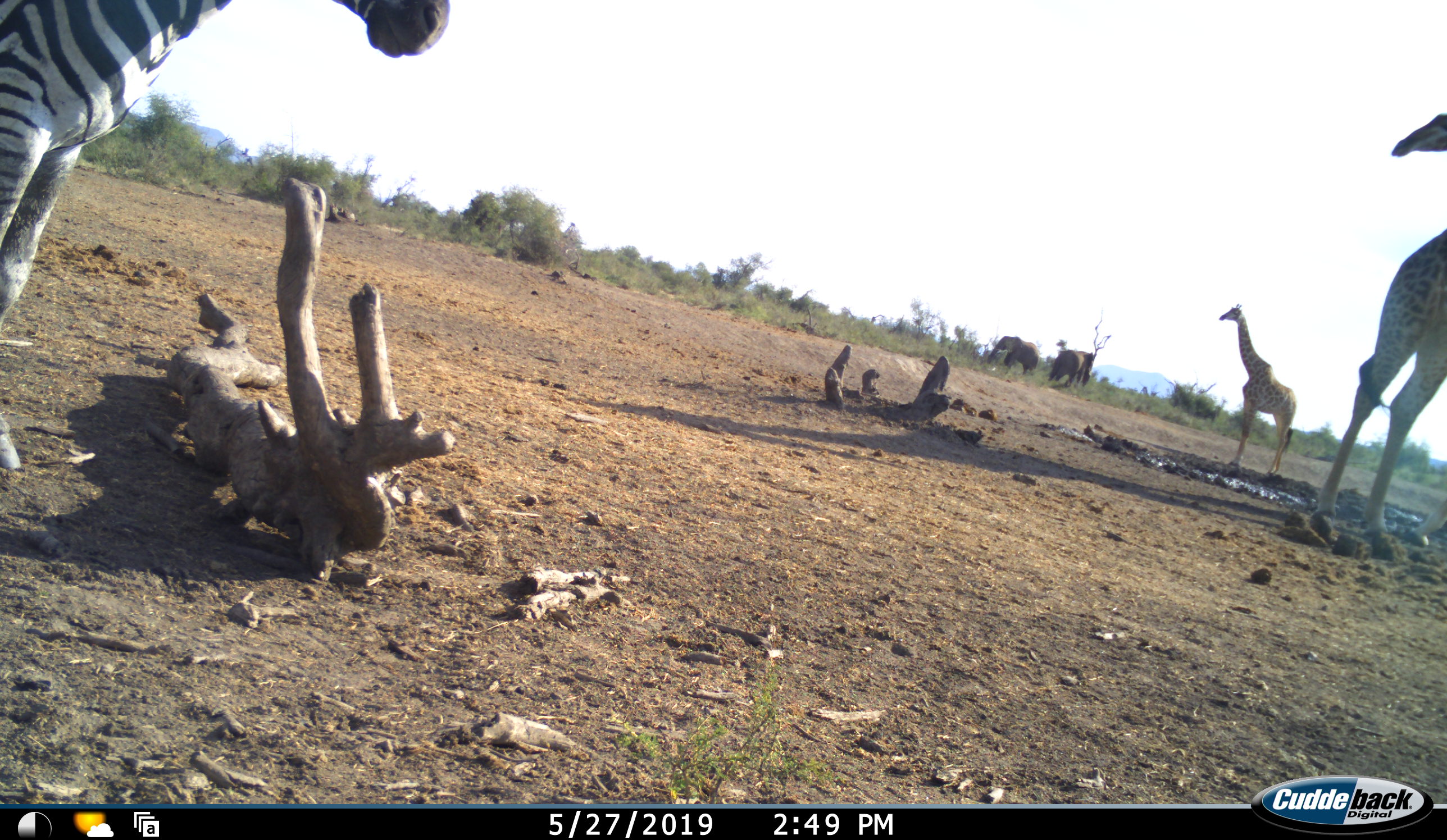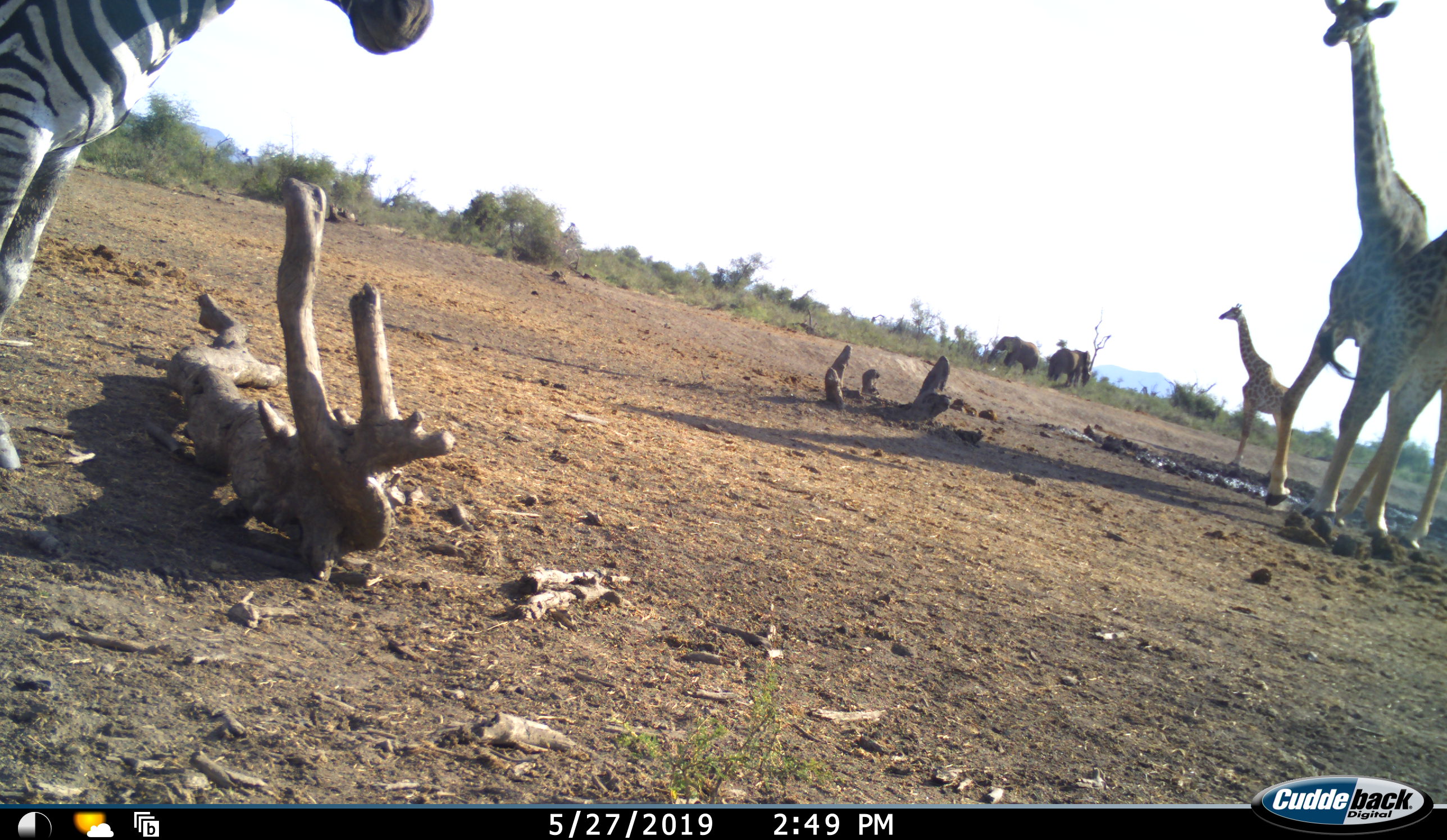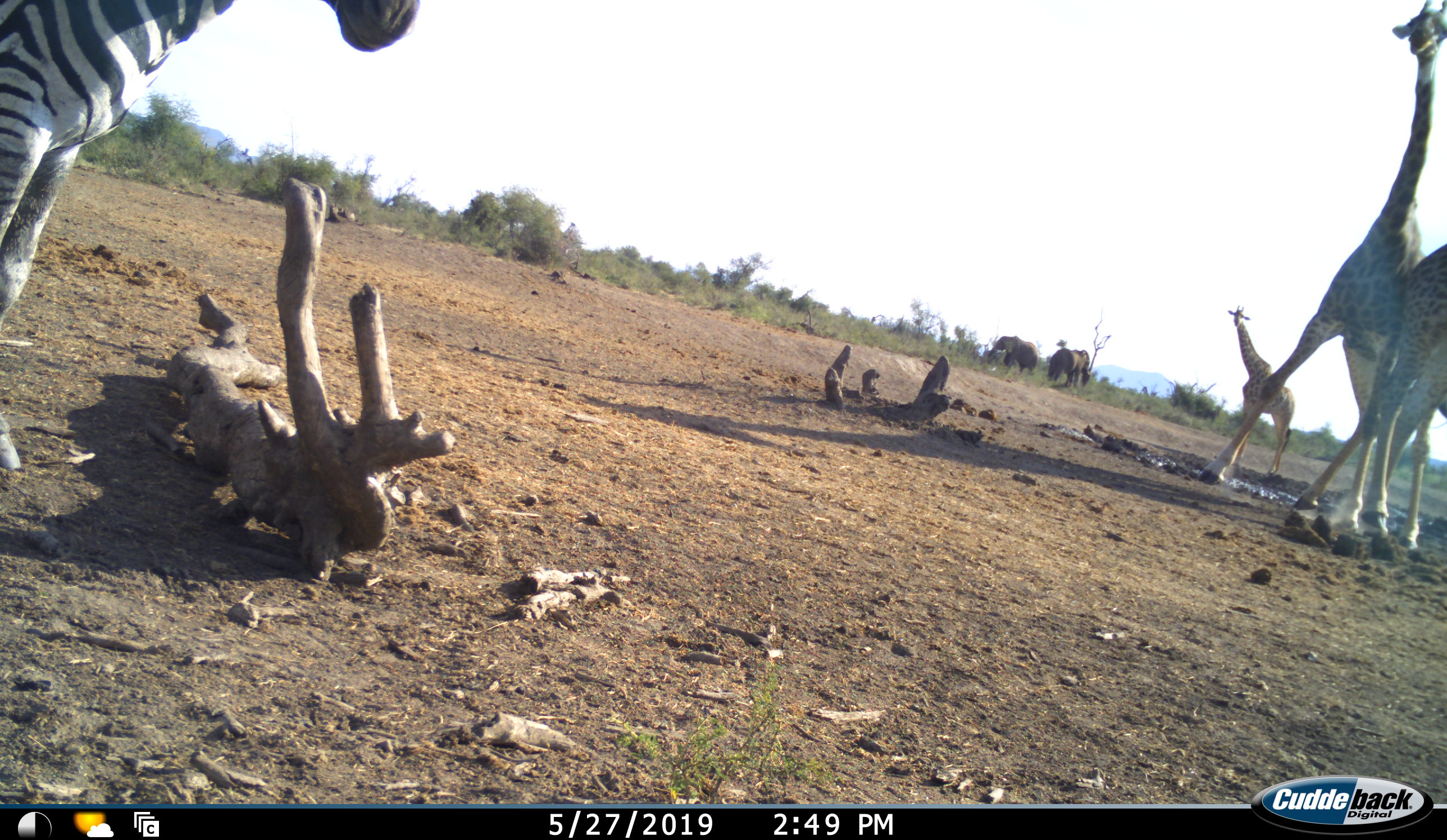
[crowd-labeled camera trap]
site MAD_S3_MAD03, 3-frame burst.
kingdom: Animalia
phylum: Chordata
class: Mammalia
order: Proboscidea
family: Elephantidae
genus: Loxodonta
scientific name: Loxodonta africana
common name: african bush elephant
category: elephant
Elephant (african bush elephant) (Loxodonta africana), count 2. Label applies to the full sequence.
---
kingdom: Animalia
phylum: Chordata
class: Mammalia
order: Artiodactyla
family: Giraffidae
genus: Giraffa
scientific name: Giraffa camelopardalis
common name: giraffe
Giraffe (Giraffa camelopardalis), count 3. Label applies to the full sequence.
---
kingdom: Animalia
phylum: Chordata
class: Mammalia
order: Perissodactyla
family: Equidae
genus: Equus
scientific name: Equus quagga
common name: plains zebra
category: zebraplains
Zebraplains (plains zebra) (Equus quagga), count 1. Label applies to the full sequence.